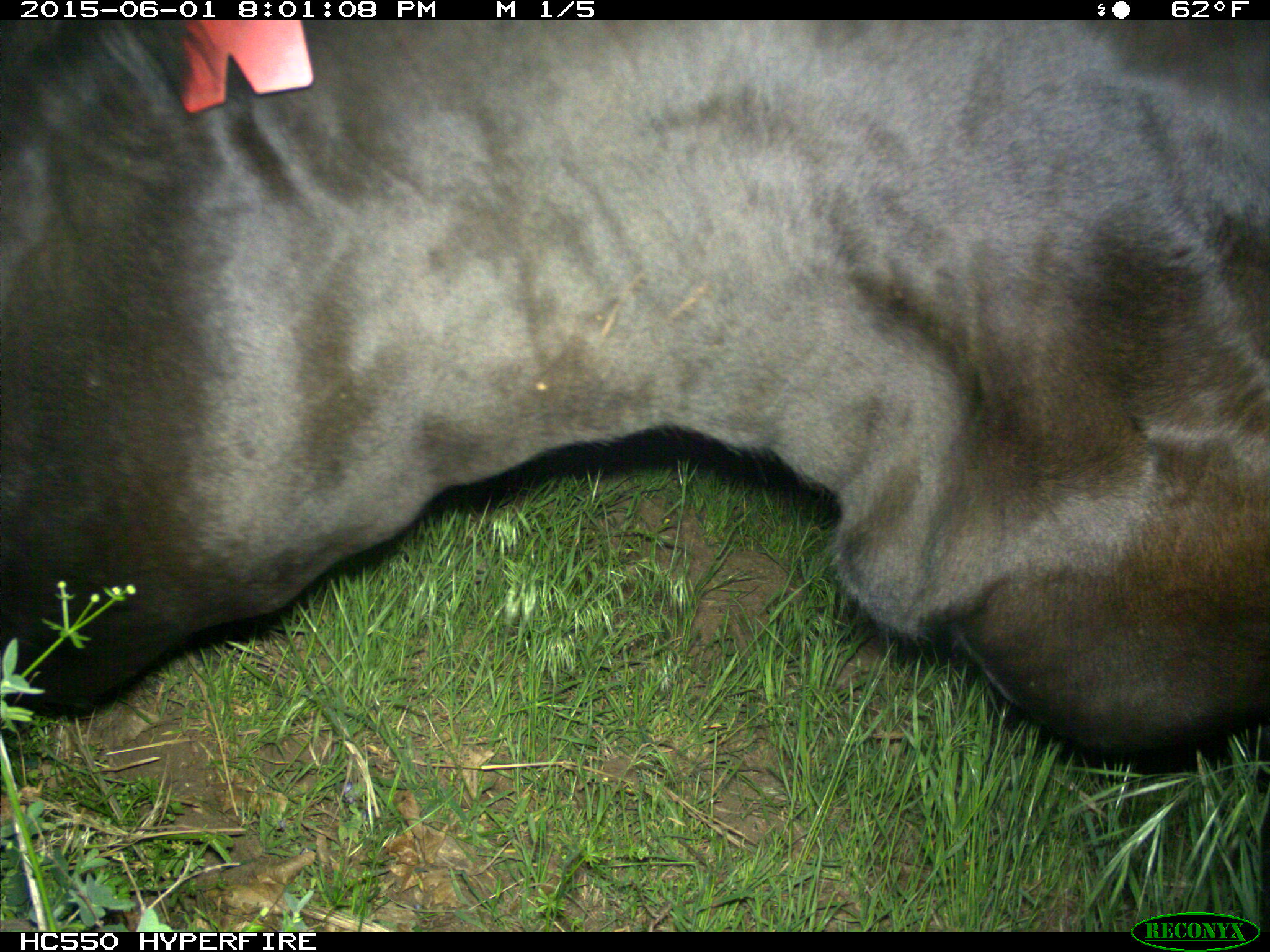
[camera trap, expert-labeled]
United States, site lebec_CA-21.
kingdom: Animalia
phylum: Chordata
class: Mammalia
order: Artiodactyla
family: Bovidae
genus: Bos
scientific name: Bos taurus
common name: domestic cow